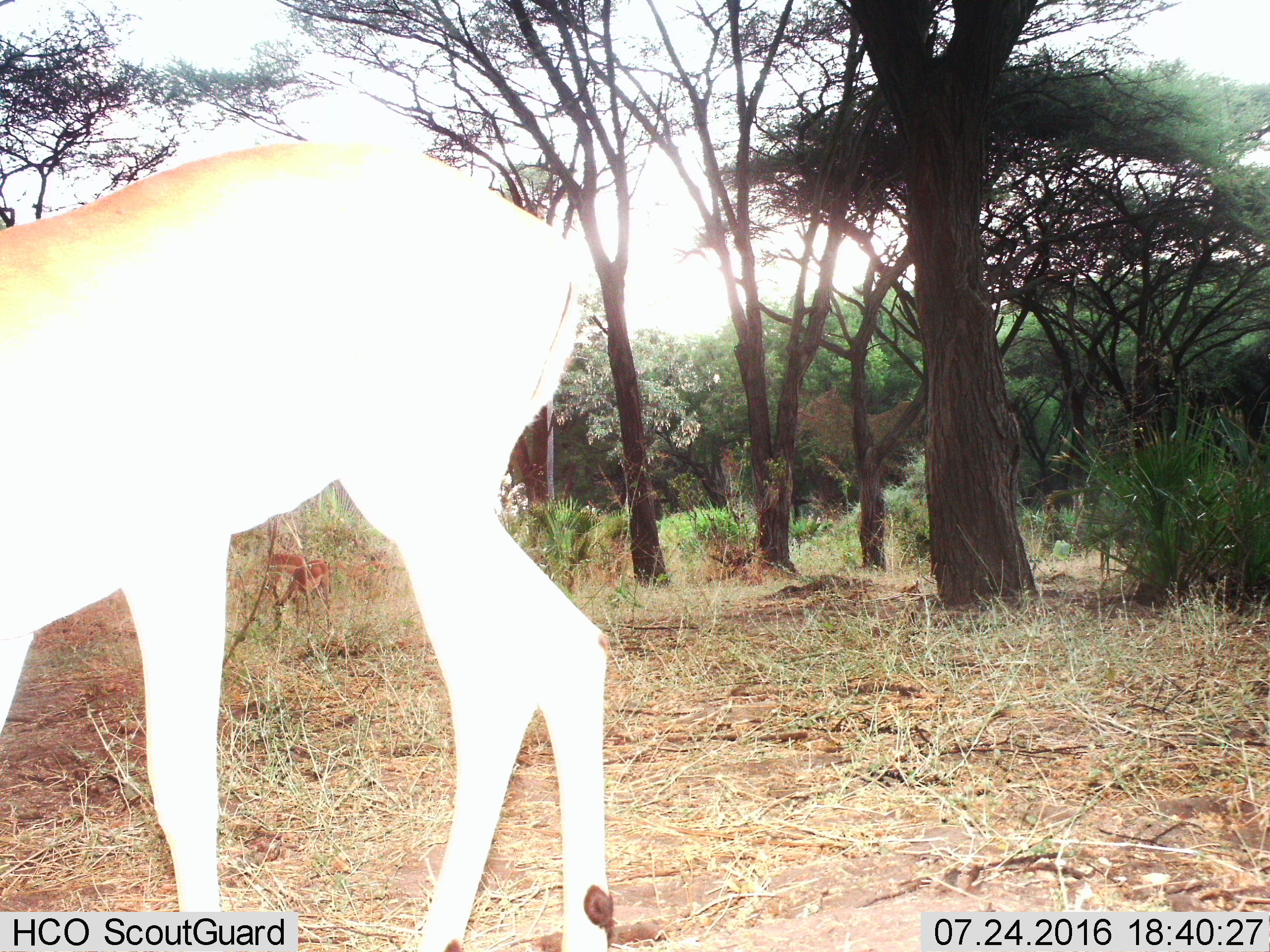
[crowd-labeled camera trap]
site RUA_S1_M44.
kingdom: Animalia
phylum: Chordata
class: Mammalia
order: Artiodactyla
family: Bovidae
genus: Aepyceros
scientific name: Aepyceros melampus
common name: impala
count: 1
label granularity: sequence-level